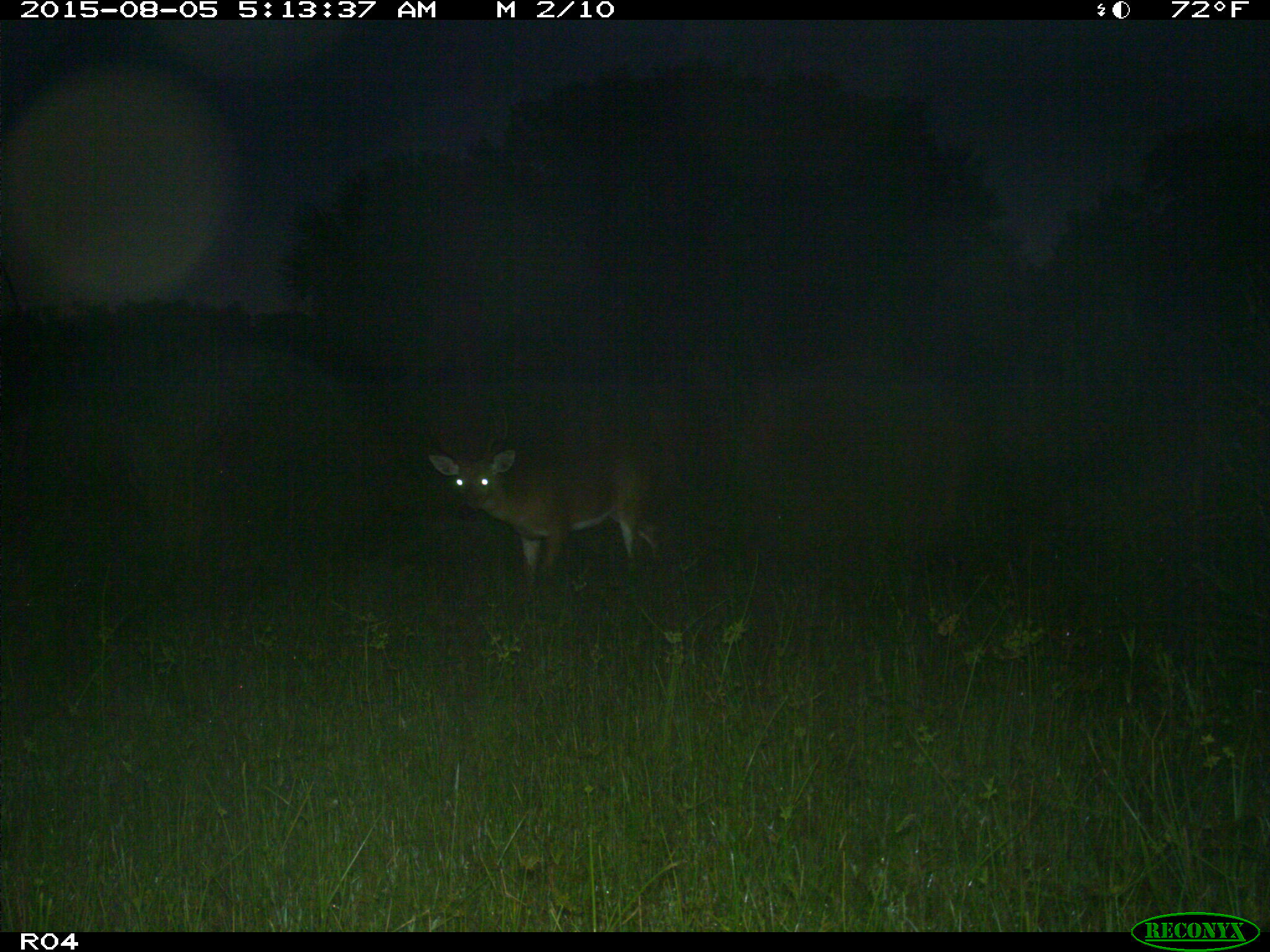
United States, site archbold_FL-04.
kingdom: Animalia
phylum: Chordata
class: Mammalia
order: Artiodactyla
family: Cervidae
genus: Odocoileus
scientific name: Odocoileus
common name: deer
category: unidentified deer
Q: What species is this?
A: Unidentified deer (deer) (Odocoileus).